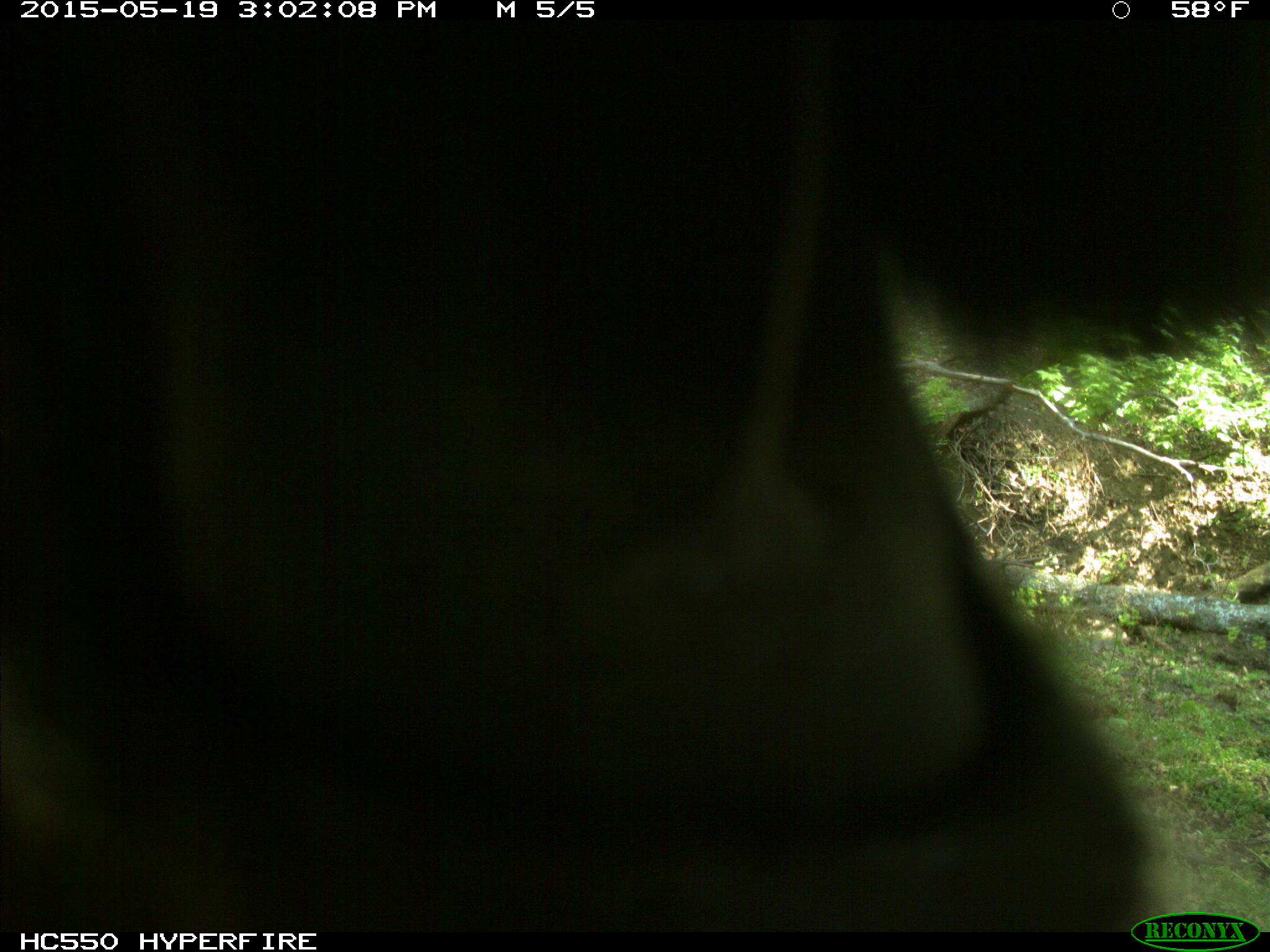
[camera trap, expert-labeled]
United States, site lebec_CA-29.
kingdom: Animalia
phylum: Chordata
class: Mammalia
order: Artiodactyla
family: Bovidae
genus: Bos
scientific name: Bos taurus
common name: domestic cow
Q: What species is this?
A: Bos taurus (domestic cow).